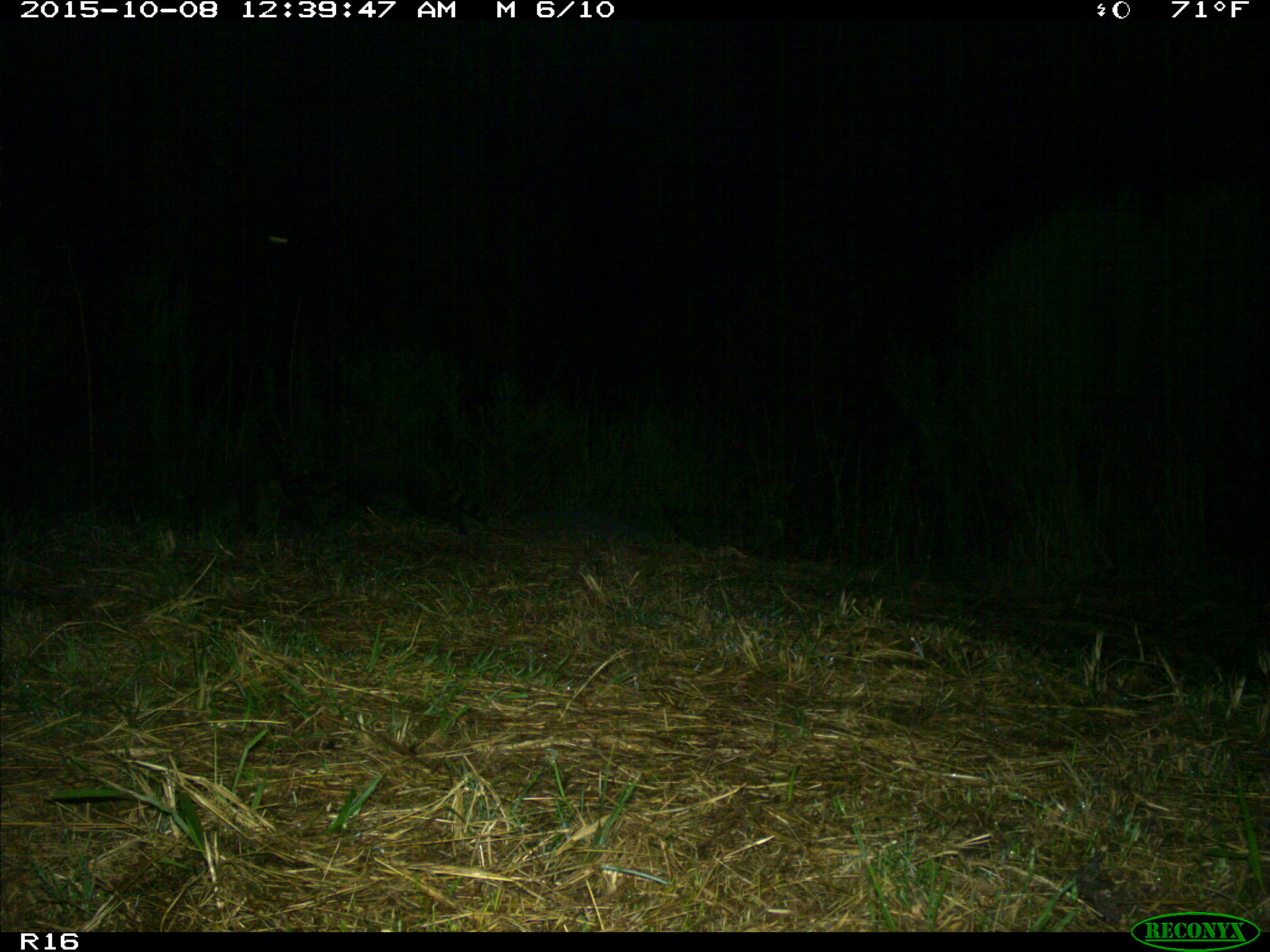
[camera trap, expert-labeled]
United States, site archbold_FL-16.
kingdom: Animalia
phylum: Chordata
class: Mammalia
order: Carnivora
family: Procyonidae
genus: Procyon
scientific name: Procyon lotor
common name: common raccoon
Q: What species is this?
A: Procyon lotor (common raccoon).